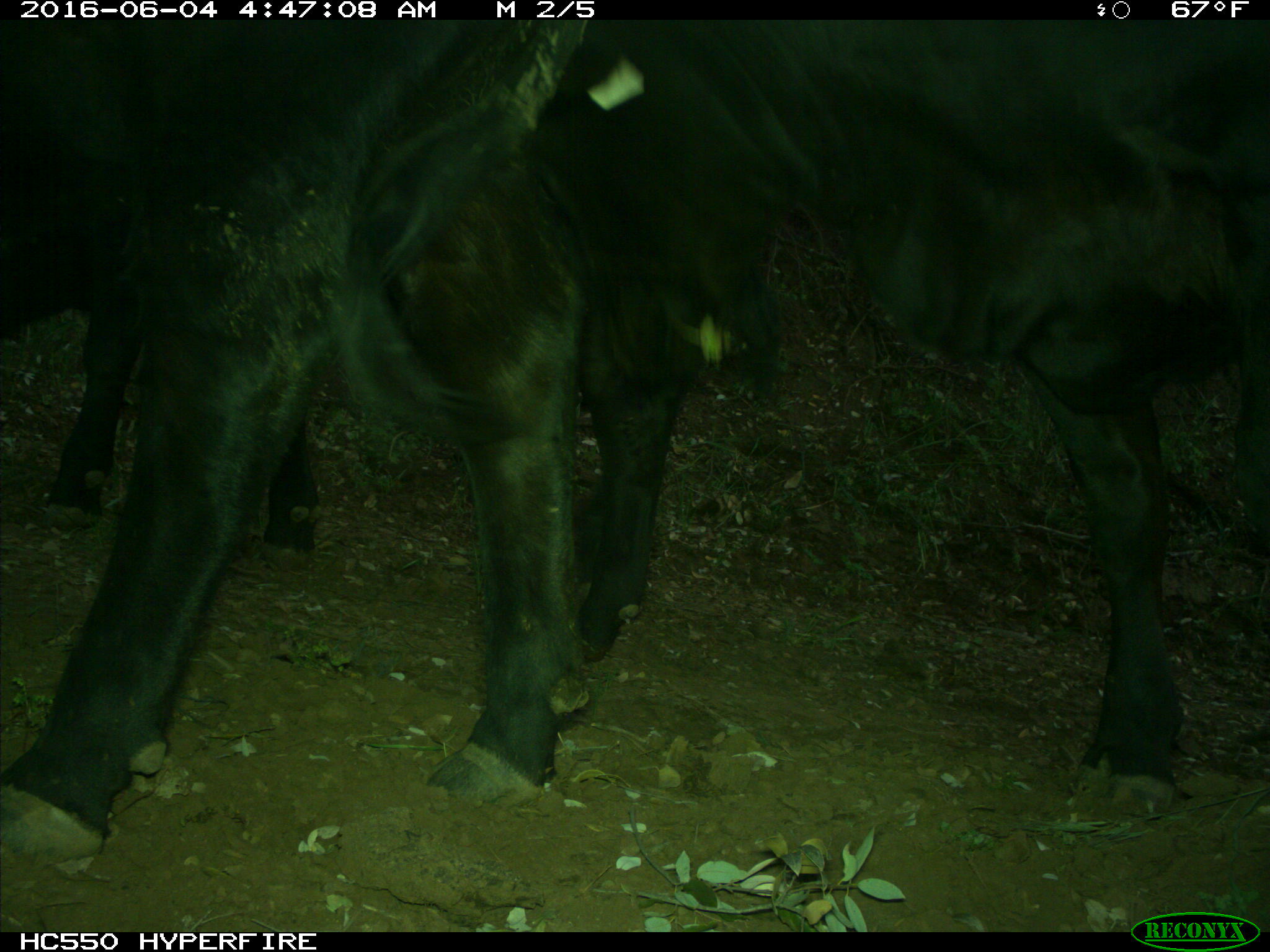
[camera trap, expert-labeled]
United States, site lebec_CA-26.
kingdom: Animalia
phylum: Chordata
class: Mammalia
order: Artiodactyla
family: Bovidae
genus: Bos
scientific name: Bos taurus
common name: domestic cow